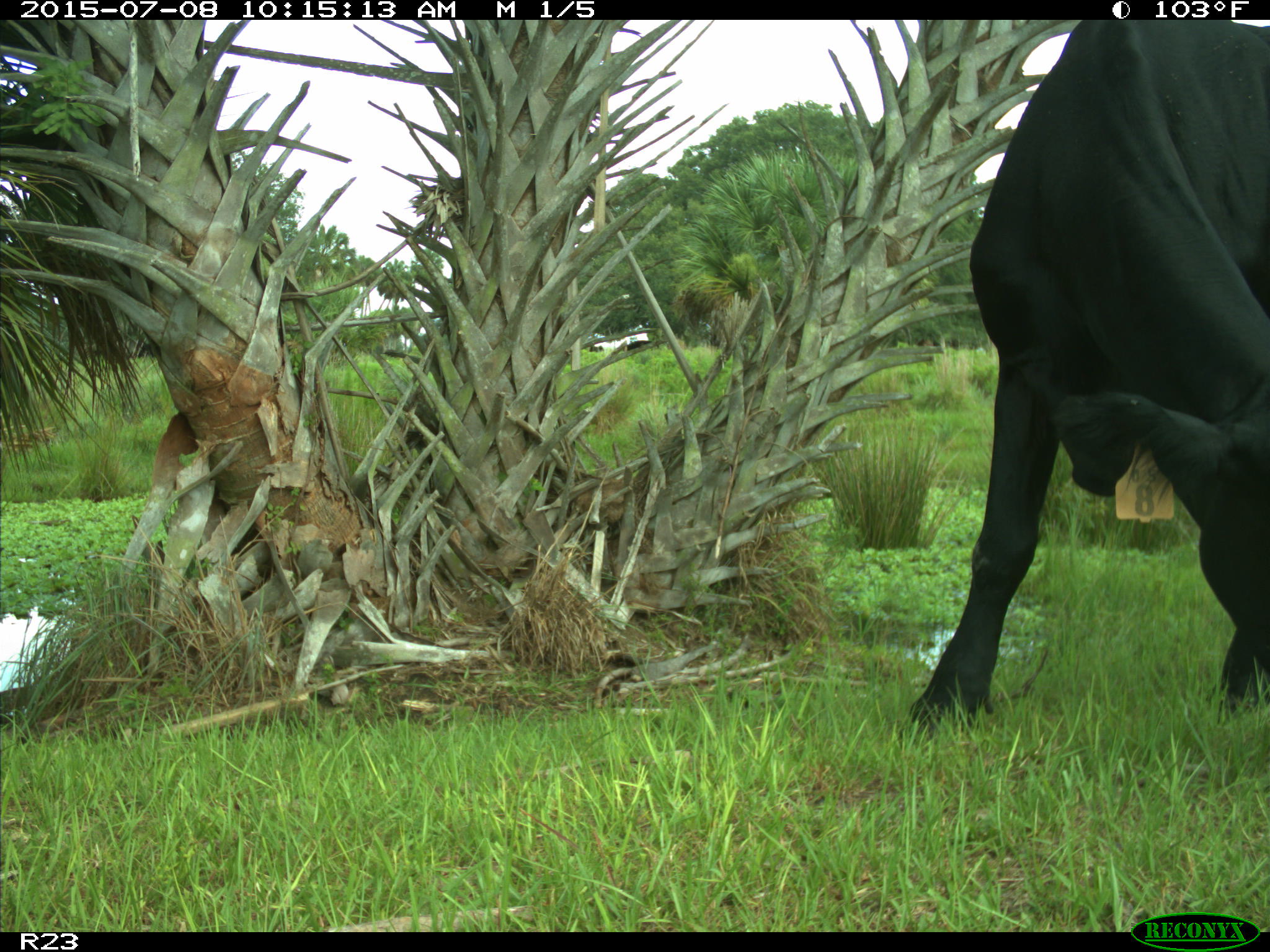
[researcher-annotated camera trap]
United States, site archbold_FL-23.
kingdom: Animalia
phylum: Chordata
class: Mammalia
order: Artiodactyla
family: Bovidae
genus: Bos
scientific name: Bos taurus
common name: domestic cow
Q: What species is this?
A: Bos taurus (domestic cow).